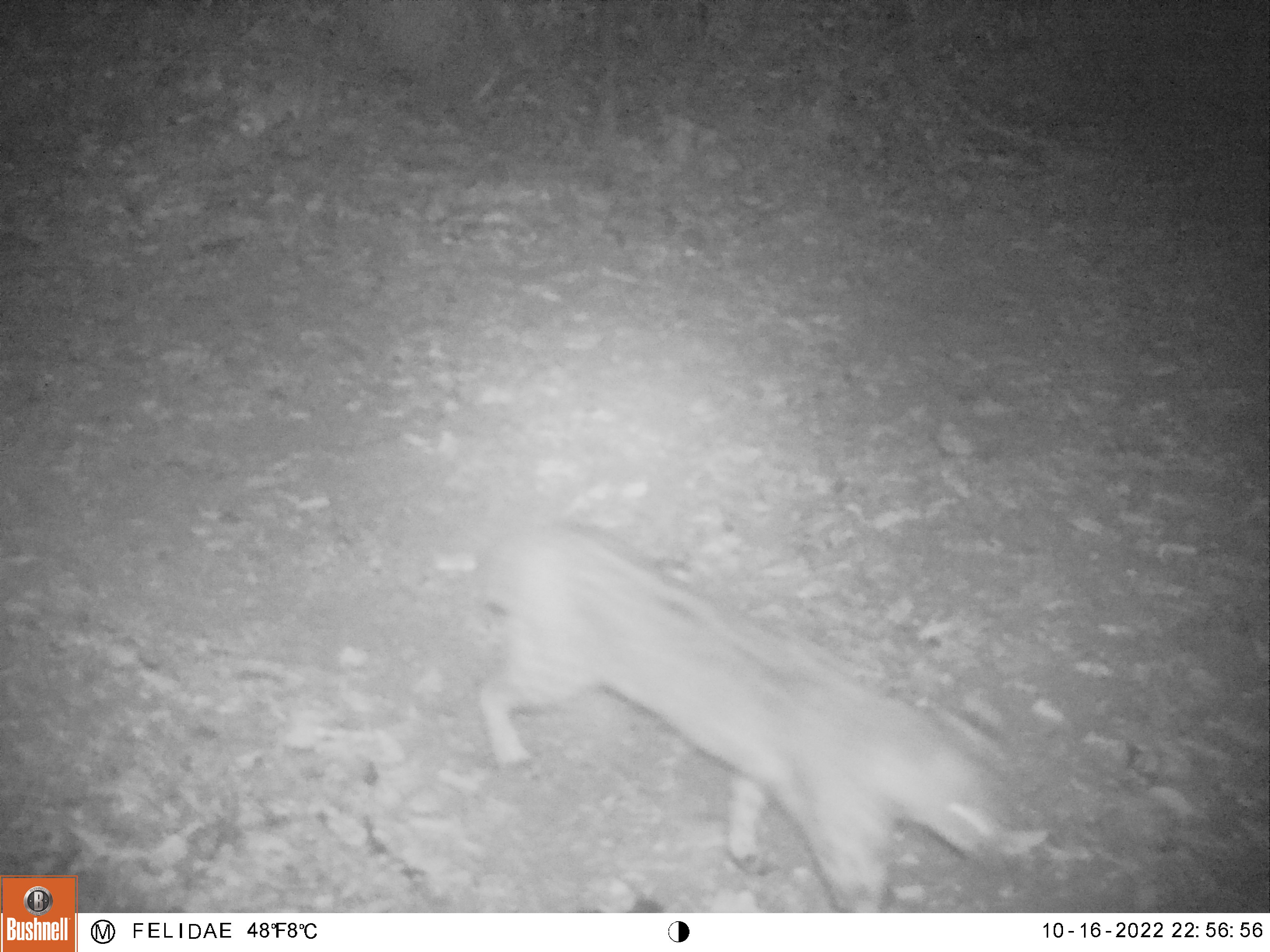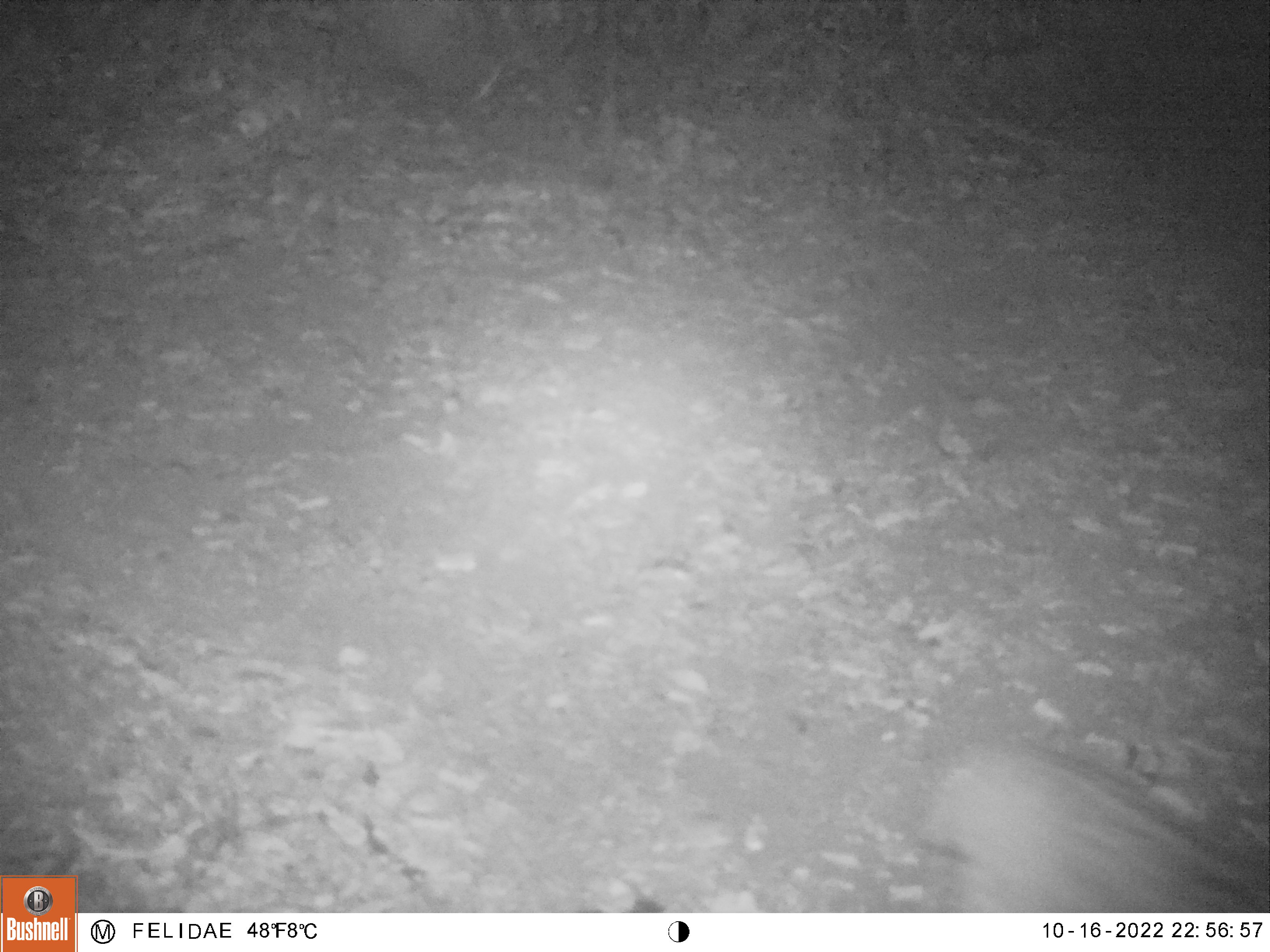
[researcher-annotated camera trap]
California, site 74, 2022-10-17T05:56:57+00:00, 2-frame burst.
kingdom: Animalia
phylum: Chordata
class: Mammalia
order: Carnivora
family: Felidae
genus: Lynx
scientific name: Lynx rufus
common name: bobcat